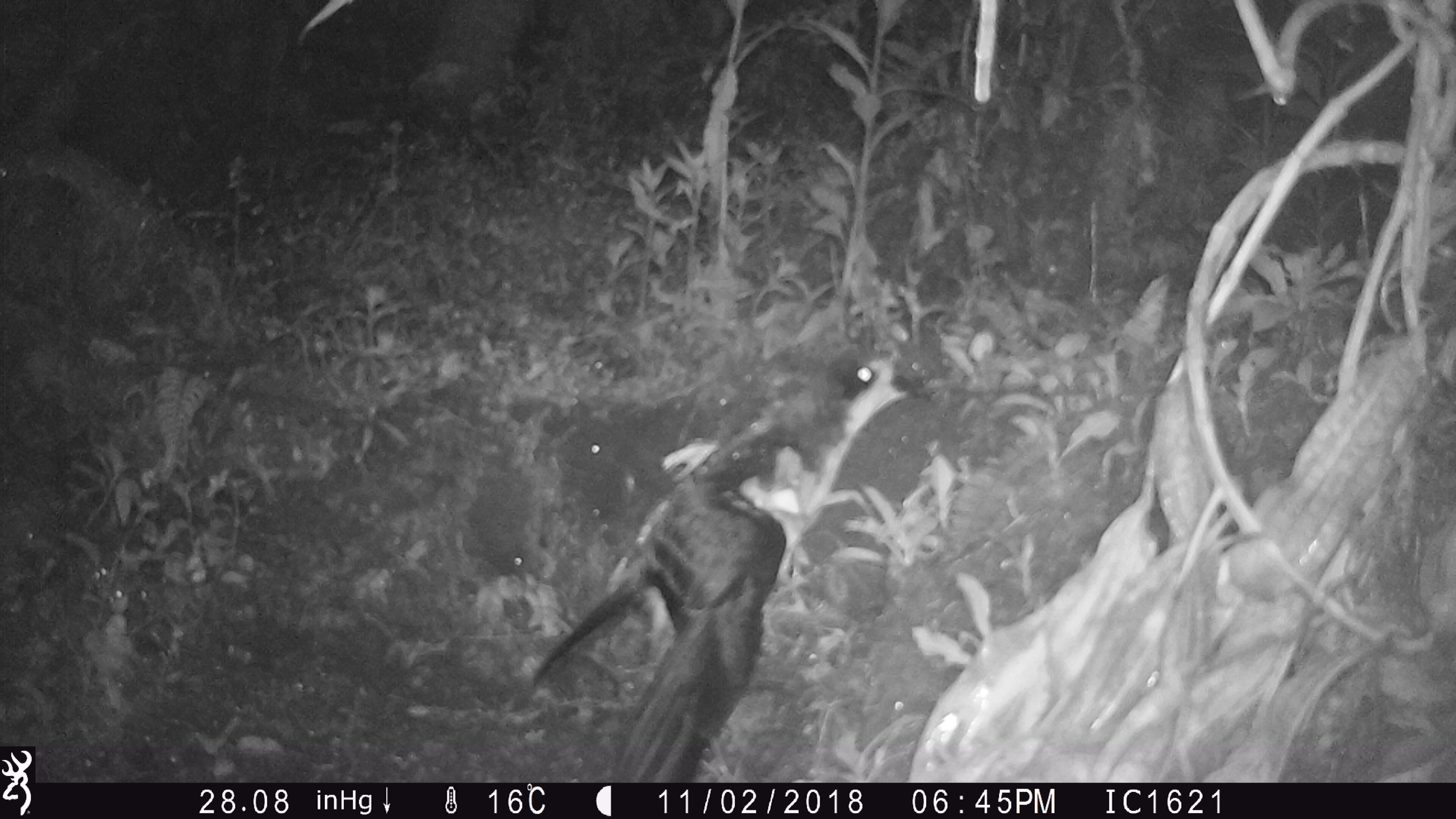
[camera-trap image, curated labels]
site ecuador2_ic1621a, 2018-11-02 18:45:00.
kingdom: Animalia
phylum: Chordata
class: Aves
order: Procellariiformes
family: Procellariidae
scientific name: Procellariidae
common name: petrel chick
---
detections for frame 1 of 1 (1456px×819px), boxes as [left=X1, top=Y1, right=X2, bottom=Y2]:
petrel chick: [left=514, top=347, right=918, bottom=781]